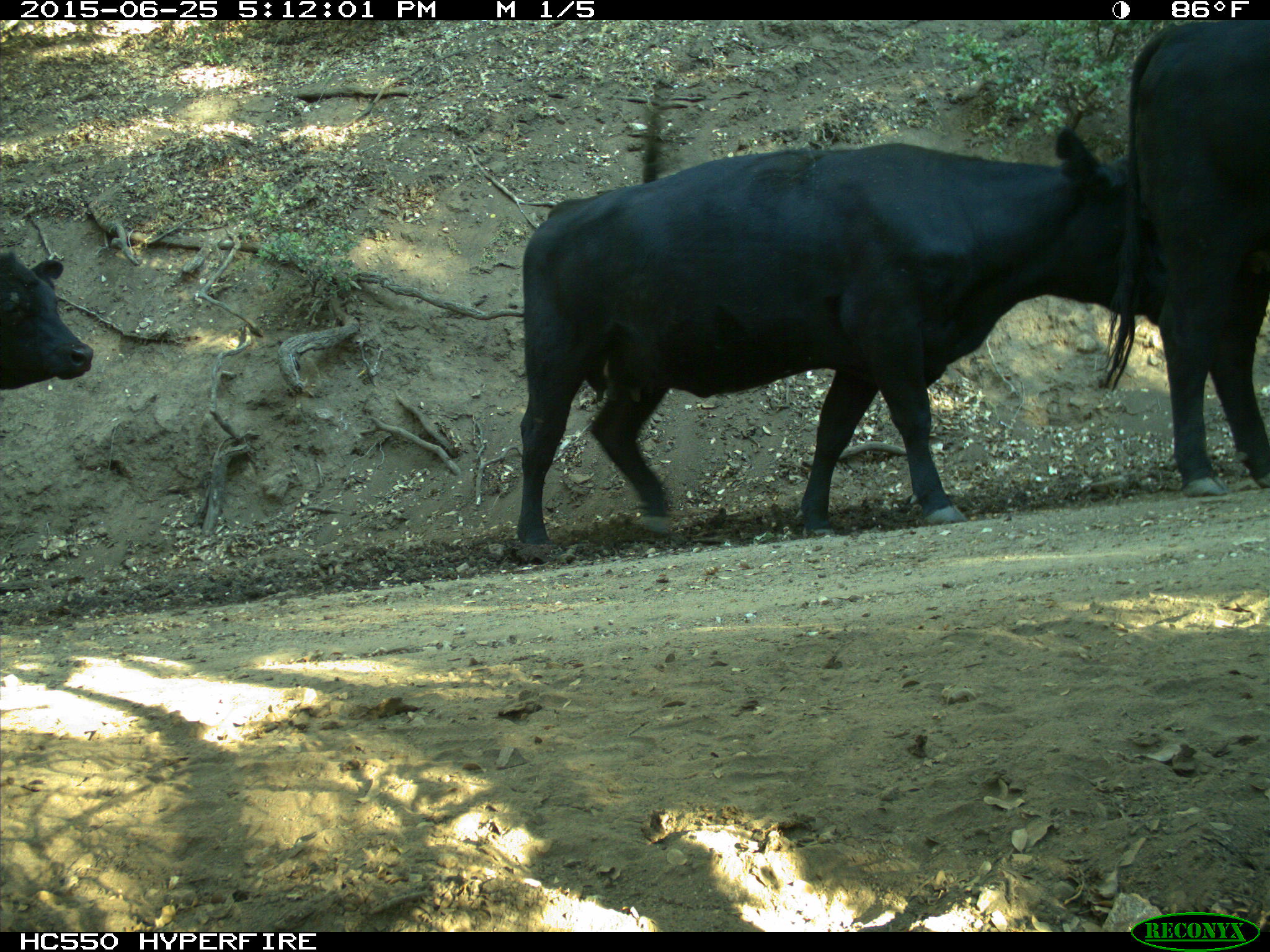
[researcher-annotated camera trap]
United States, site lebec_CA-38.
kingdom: Animalia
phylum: Chordata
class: Mammalia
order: Artiodactyla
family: Bovidae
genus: Bos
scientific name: Bos taurus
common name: domestic cow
Bos taurus (domestic cow).